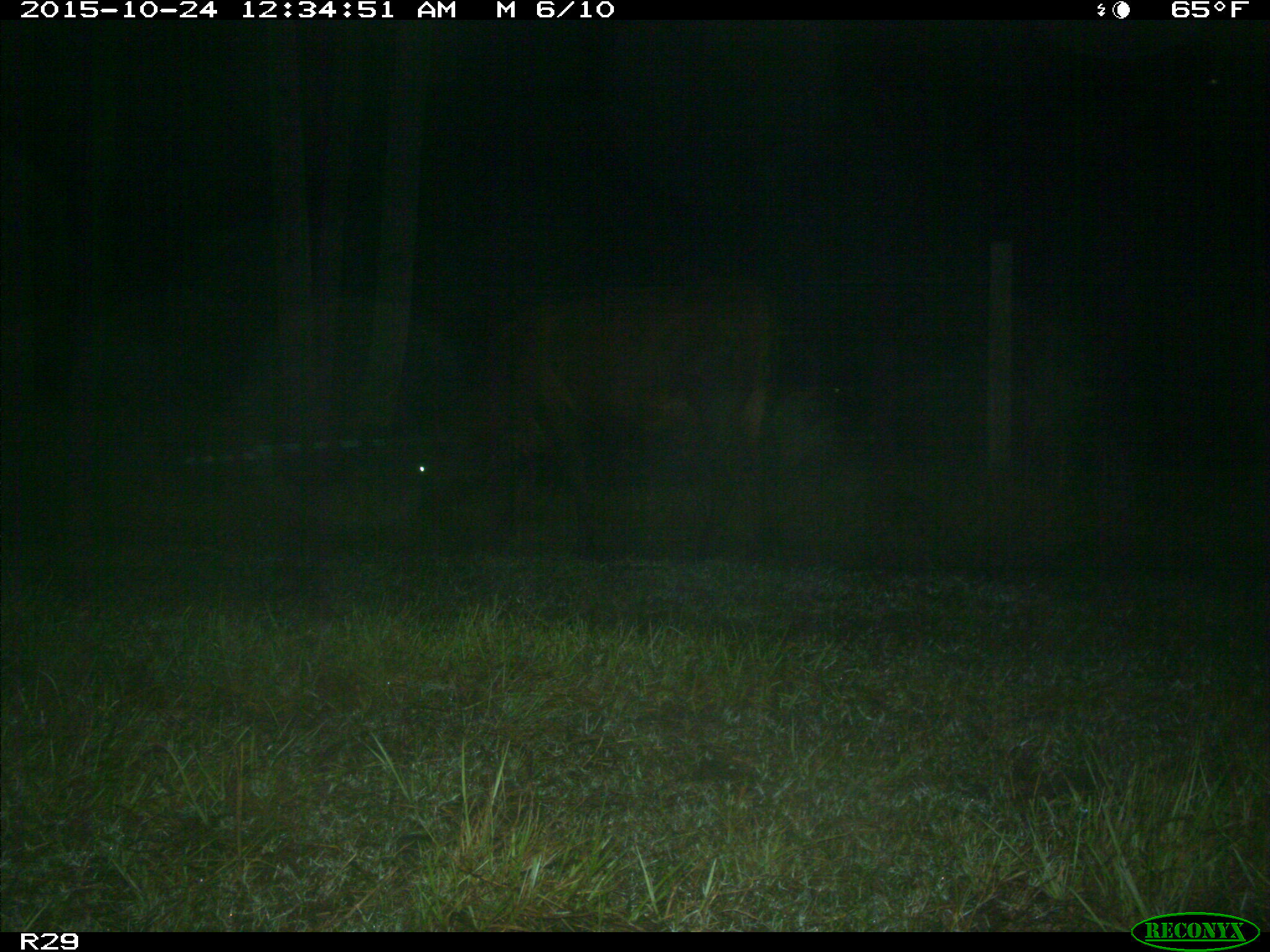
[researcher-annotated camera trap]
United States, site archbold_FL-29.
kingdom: Animalia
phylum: Chordata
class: Mammalia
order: Artiodactyla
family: Bovidae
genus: Bos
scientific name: Bos taurus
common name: domestic cow